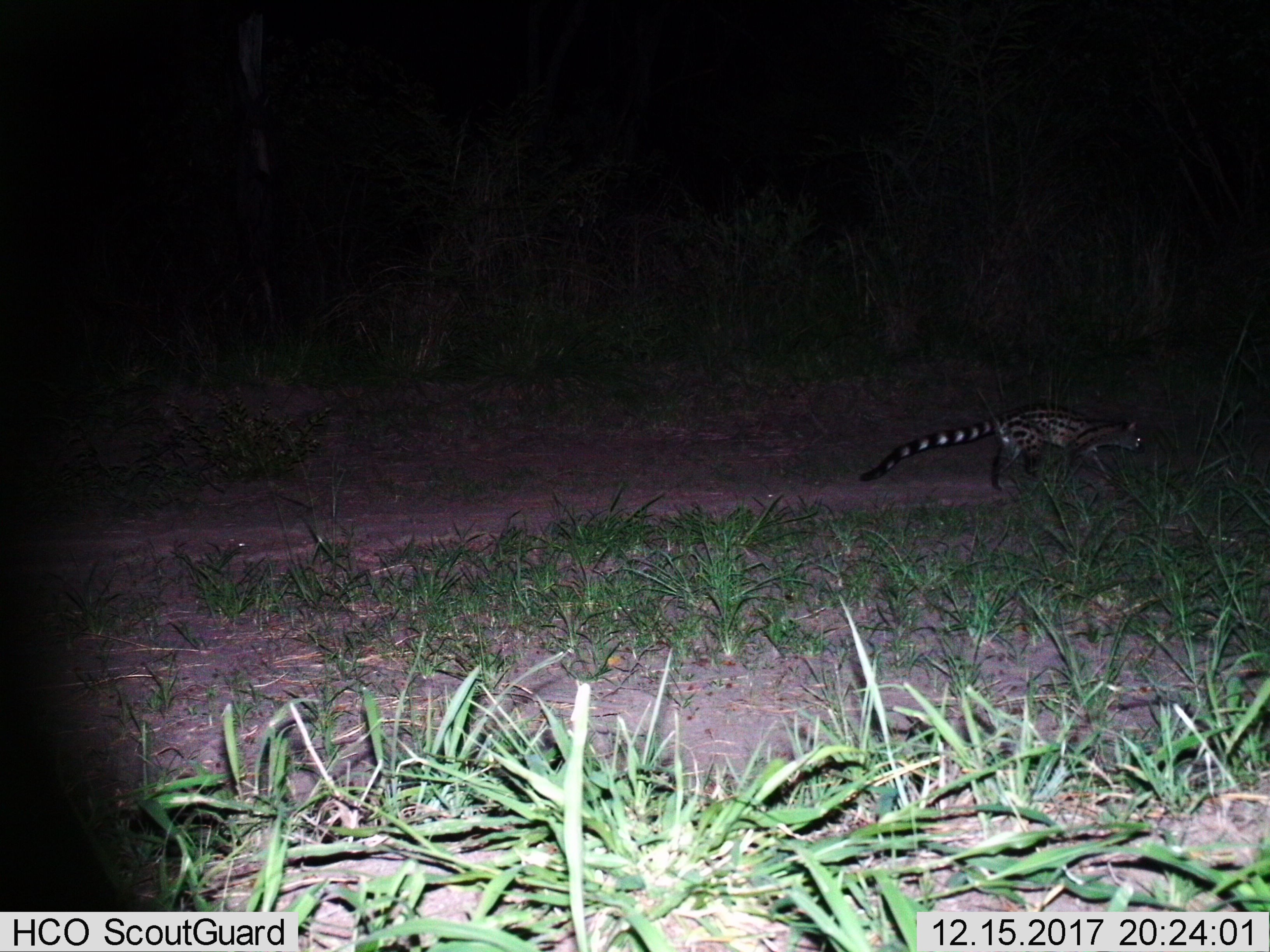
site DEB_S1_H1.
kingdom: Animalia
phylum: Chordata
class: Mammalia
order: Carnivora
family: Viverridae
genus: Genetta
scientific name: Genetta genetta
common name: small-spotted genet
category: genetcommonsmallspotted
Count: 1.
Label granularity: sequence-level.